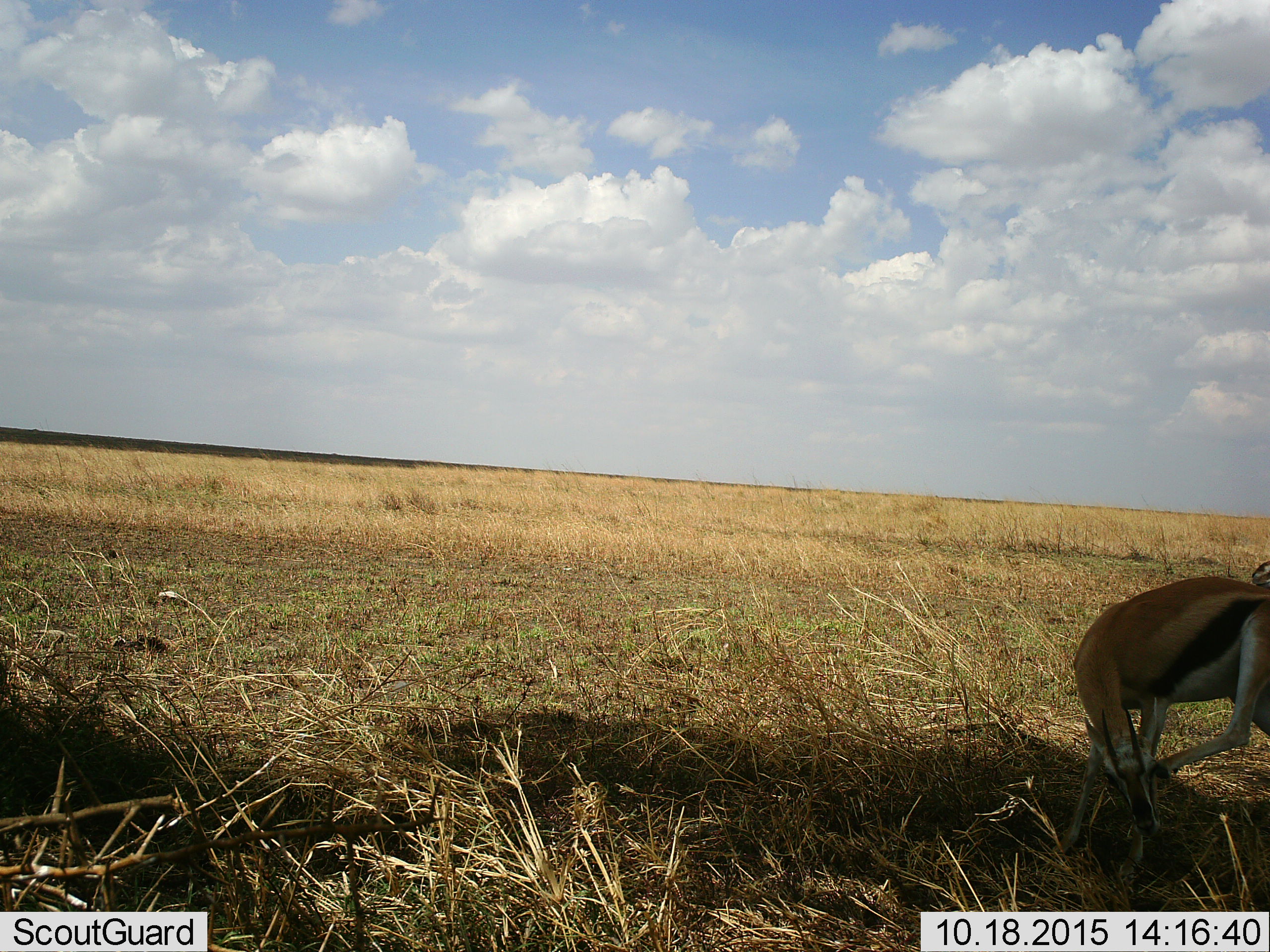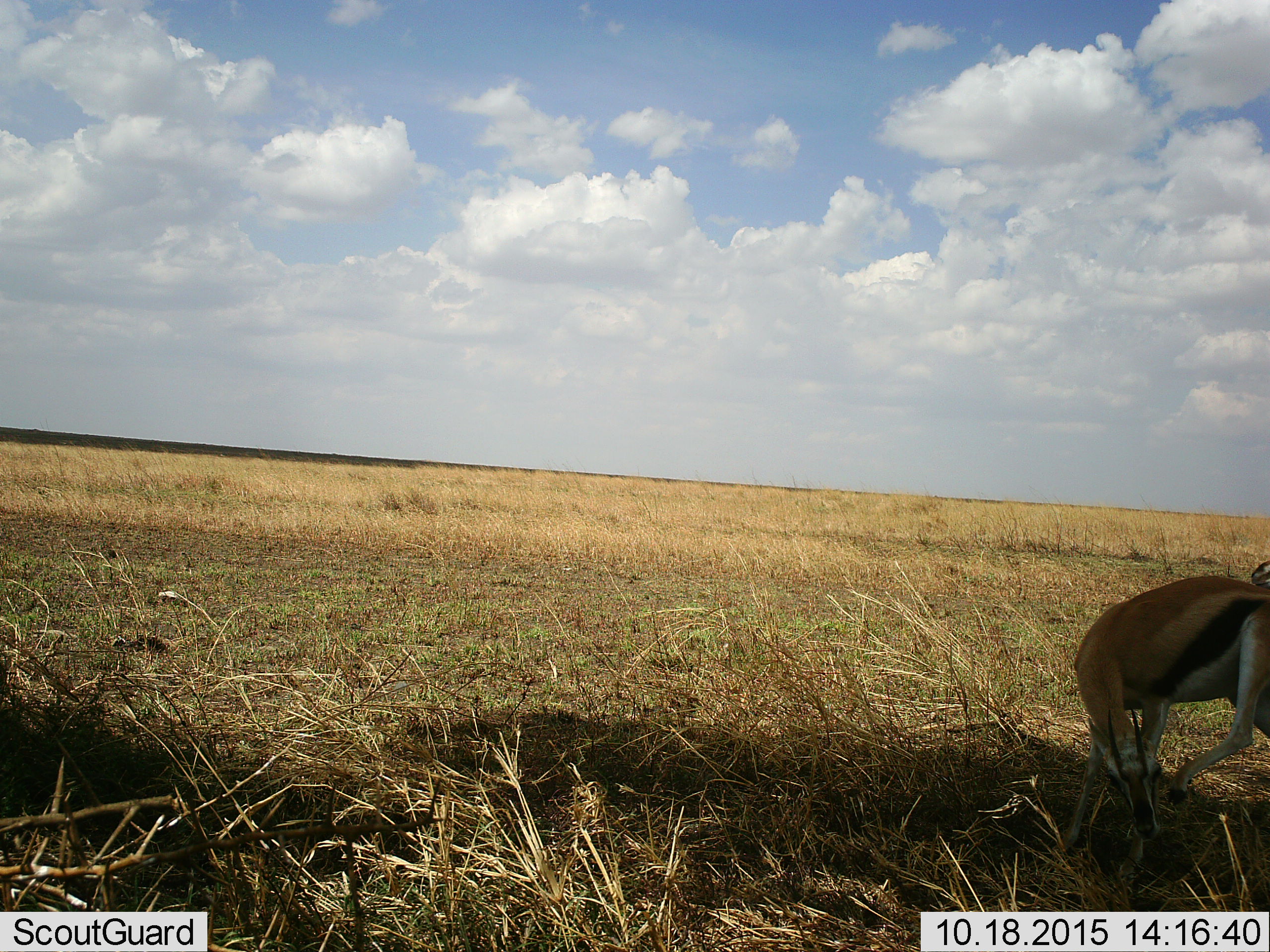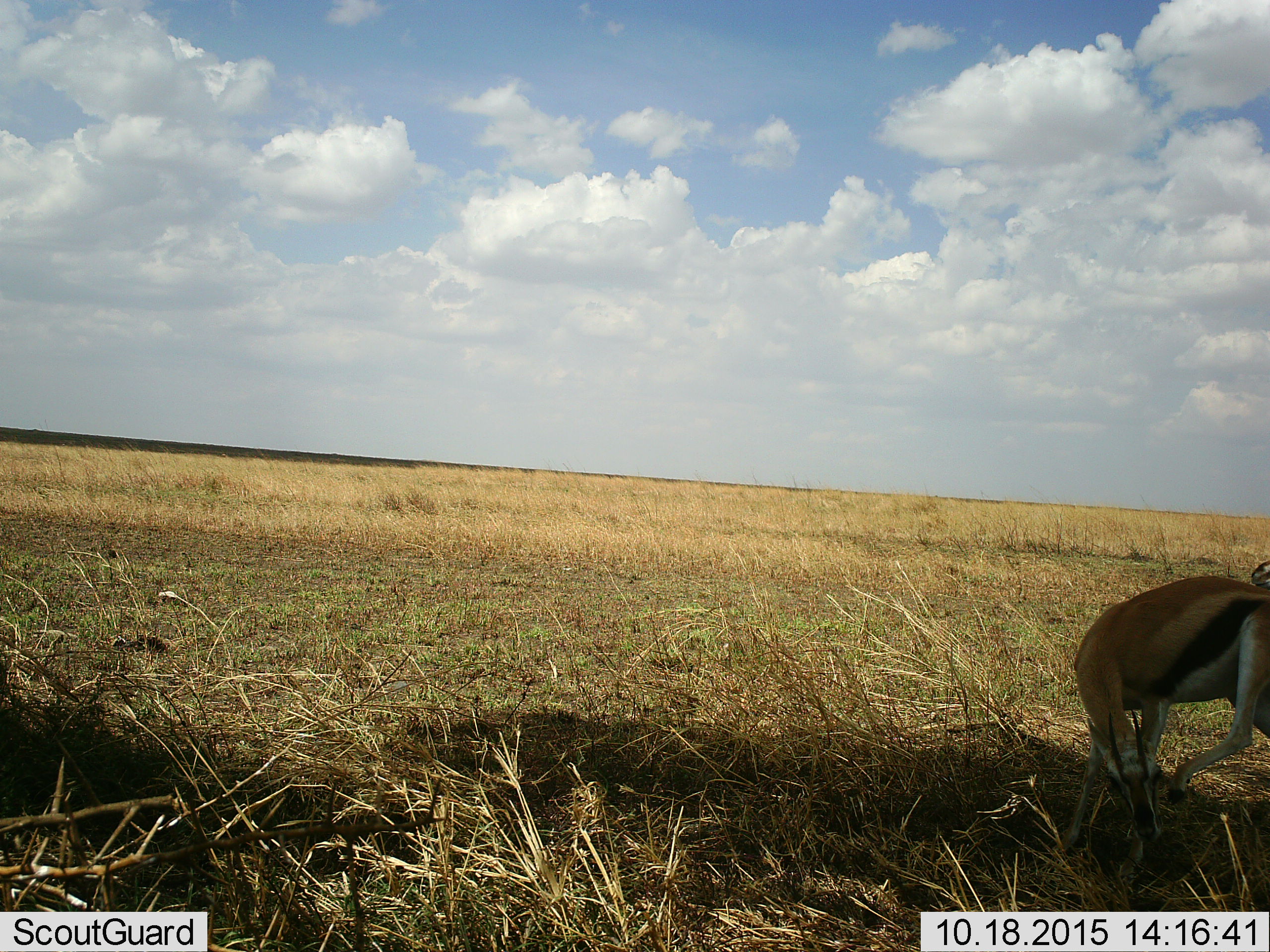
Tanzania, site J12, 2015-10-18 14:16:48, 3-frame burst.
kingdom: Animalia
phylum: Chordata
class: Mammalia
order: Artiodactyla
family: Bovidae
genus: Eudorcas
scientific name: Eudorcas thomsonii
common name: thomson's gazelle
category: gazellethomsons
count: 1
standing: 71%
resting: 0%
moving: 29%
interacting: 0%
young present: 0%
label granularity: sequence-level